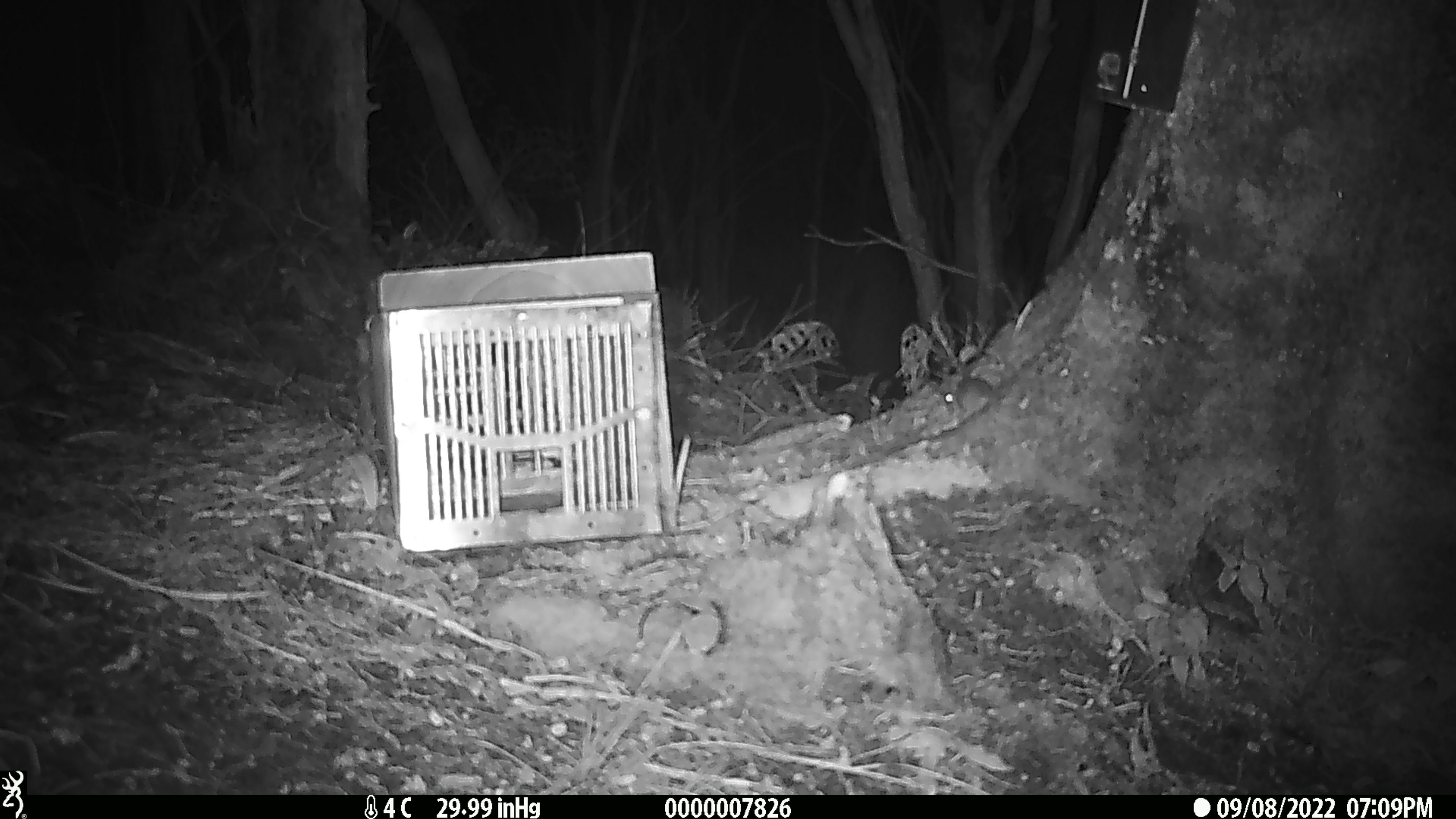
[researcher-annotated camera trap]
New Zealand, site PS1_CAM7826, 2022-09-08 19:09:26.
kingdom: Animalia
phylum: Chordata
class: Mammalia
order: Rodentia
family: Muridae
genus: Mus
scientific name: Mus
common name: mouse